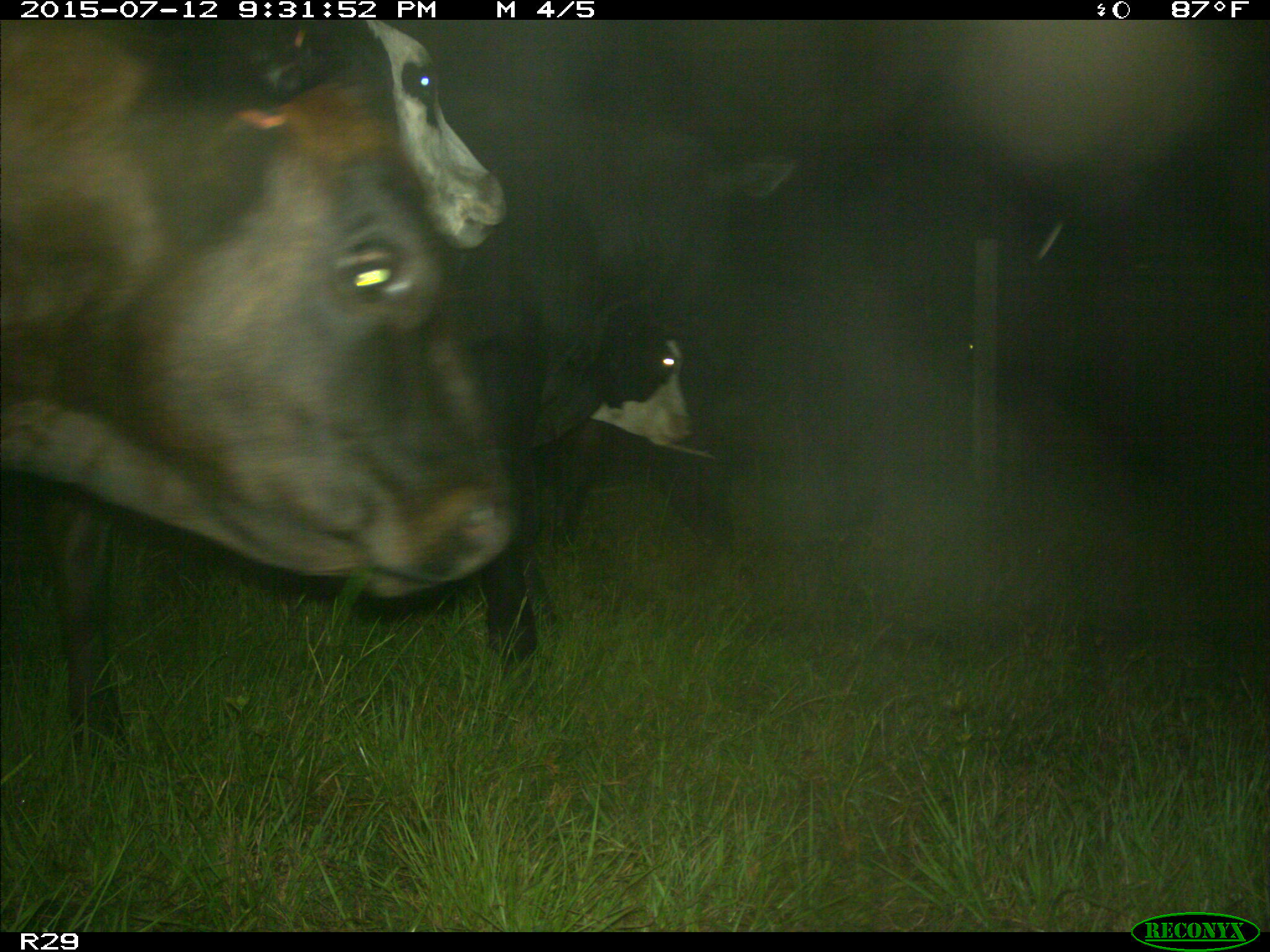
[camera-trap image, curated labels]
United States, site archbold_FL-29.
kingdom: Animalia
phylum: Chordata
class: Mammalia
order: Artiodactyla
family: Bovidae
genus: Bos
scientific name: Bos taurus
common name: domestic cow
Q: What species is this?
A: Bos taurus (domestic cow).